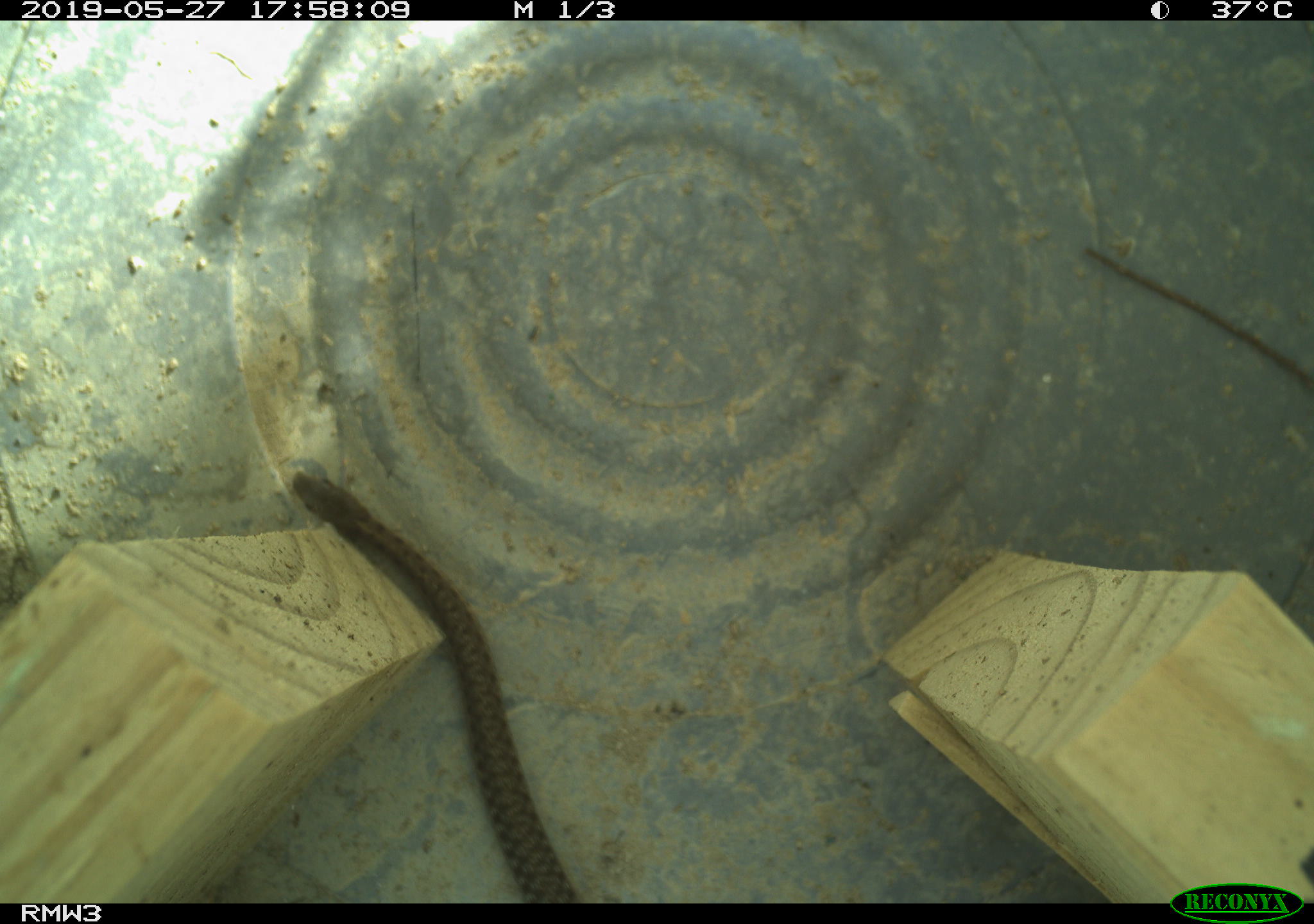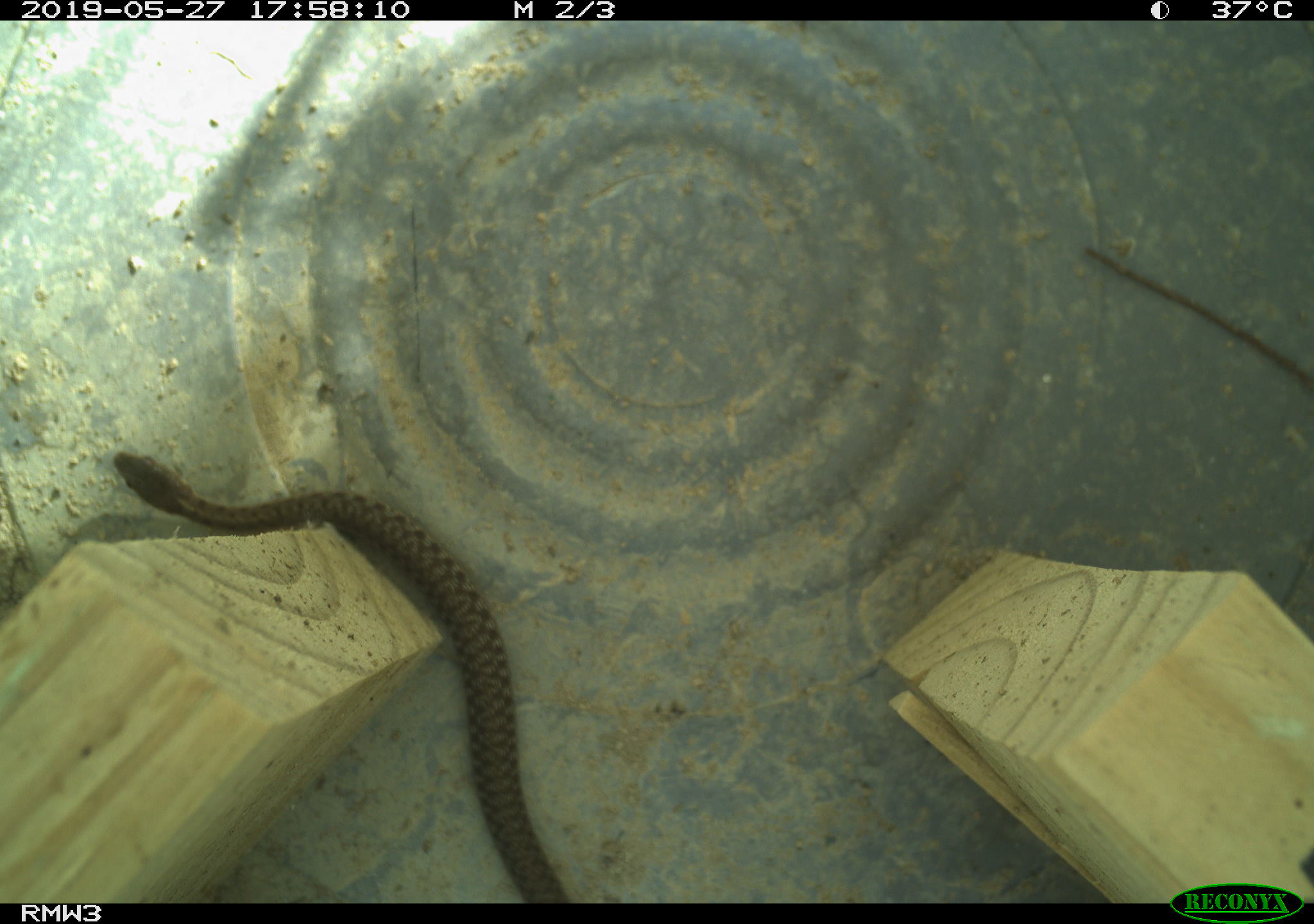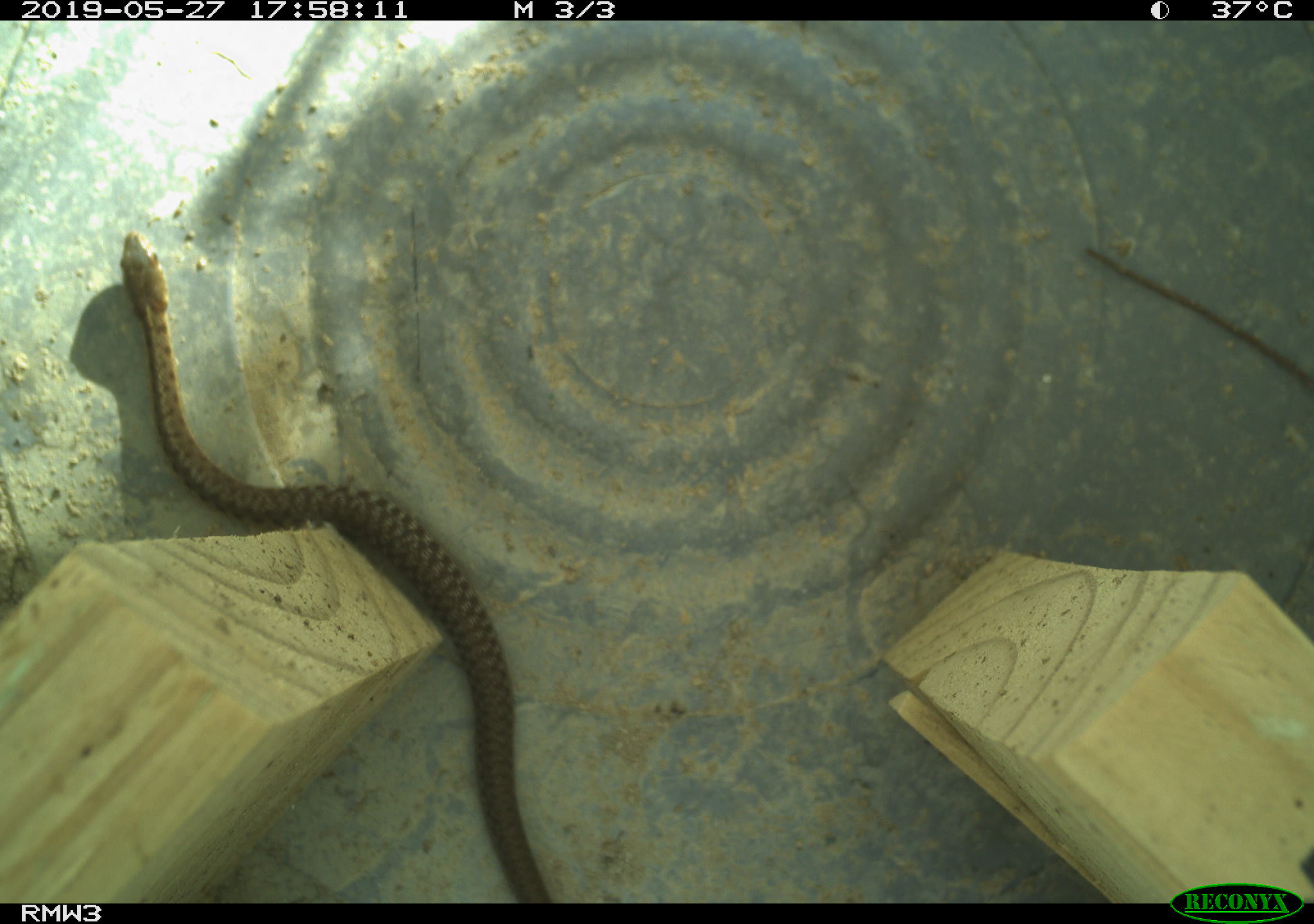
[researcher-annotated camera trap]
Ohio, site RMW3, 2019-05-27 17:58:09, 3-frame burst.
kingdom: Animalia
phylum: Chordata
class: Reptilia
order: Squamata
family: Colubridae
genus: Thamnophis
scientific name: Thamnophis sirtalis sirtalis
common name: eastern gartersnake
Eastern gartersnake (Thamnophis sirtalis sirtalis).